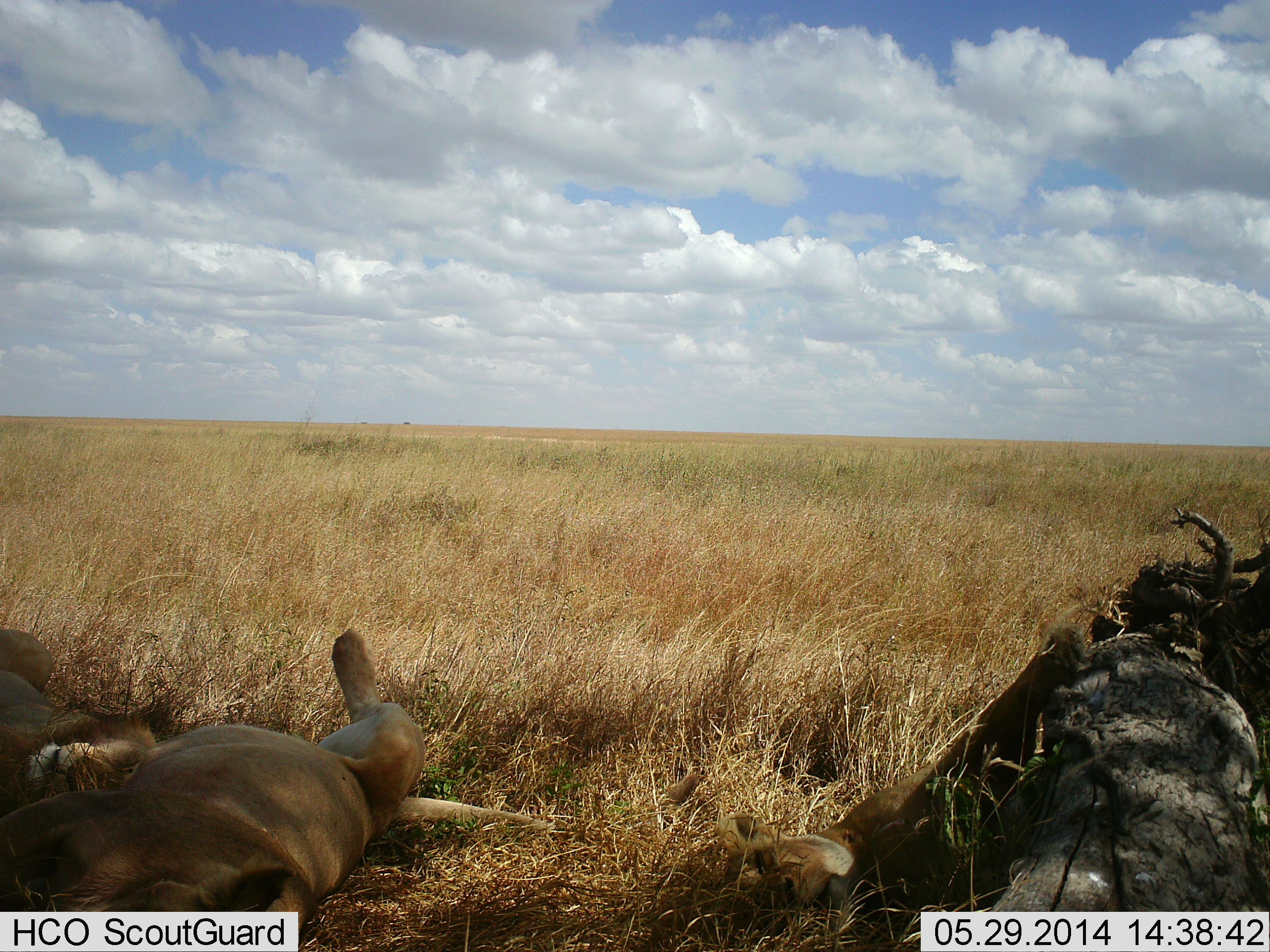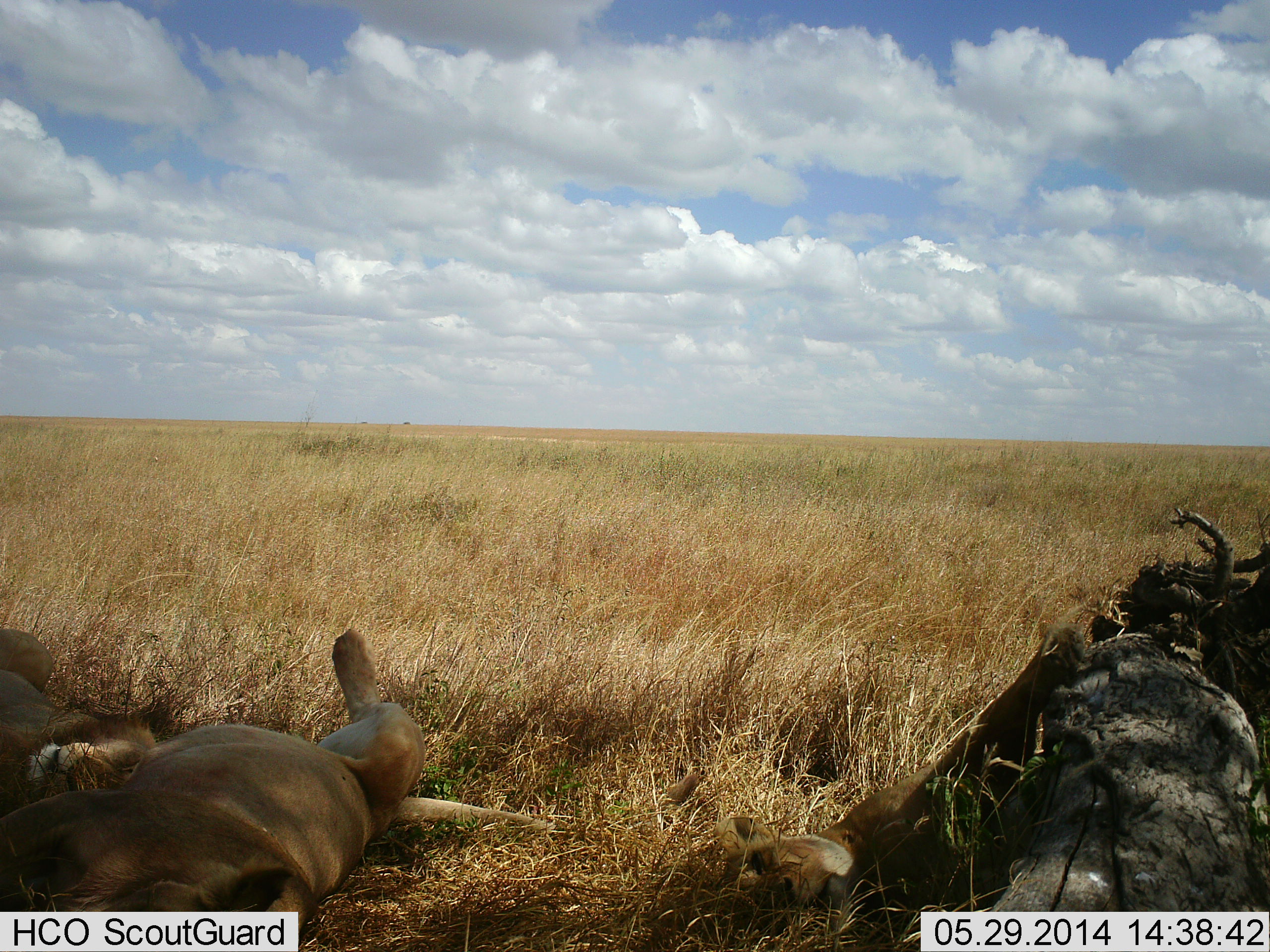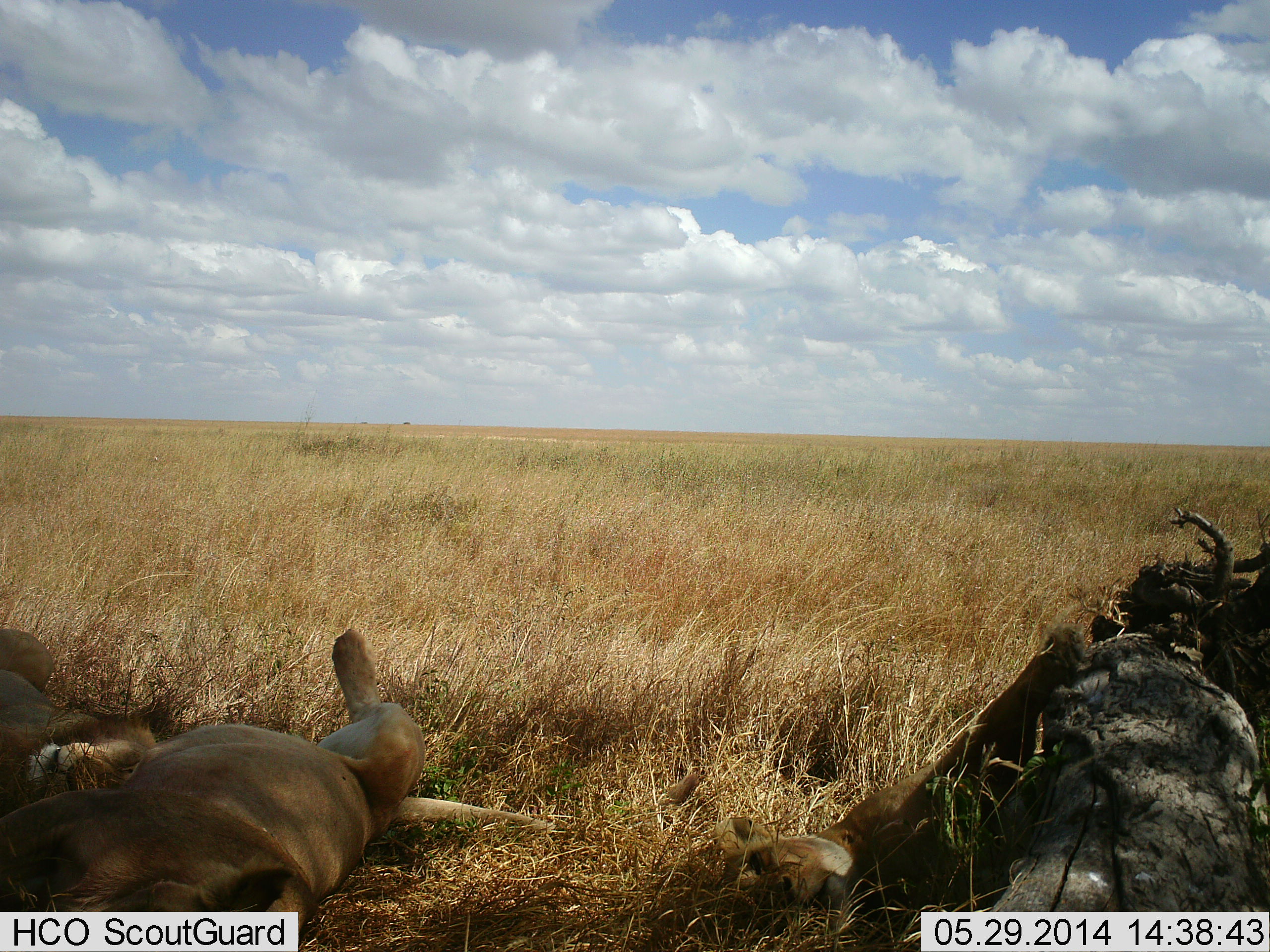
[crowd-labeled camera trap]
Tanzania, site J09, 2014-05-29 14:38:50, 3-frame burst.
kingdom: Animalia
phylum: Chordata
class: Mammalia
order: Carnivora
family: Felidae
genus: Panthera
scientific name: Panthera leo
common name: lion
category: lionfemale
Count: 2.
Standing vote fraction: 0%.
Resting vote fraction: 100%.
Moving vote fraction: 0%.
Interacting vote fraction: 6%.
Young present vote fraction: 0%.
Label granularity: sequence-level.